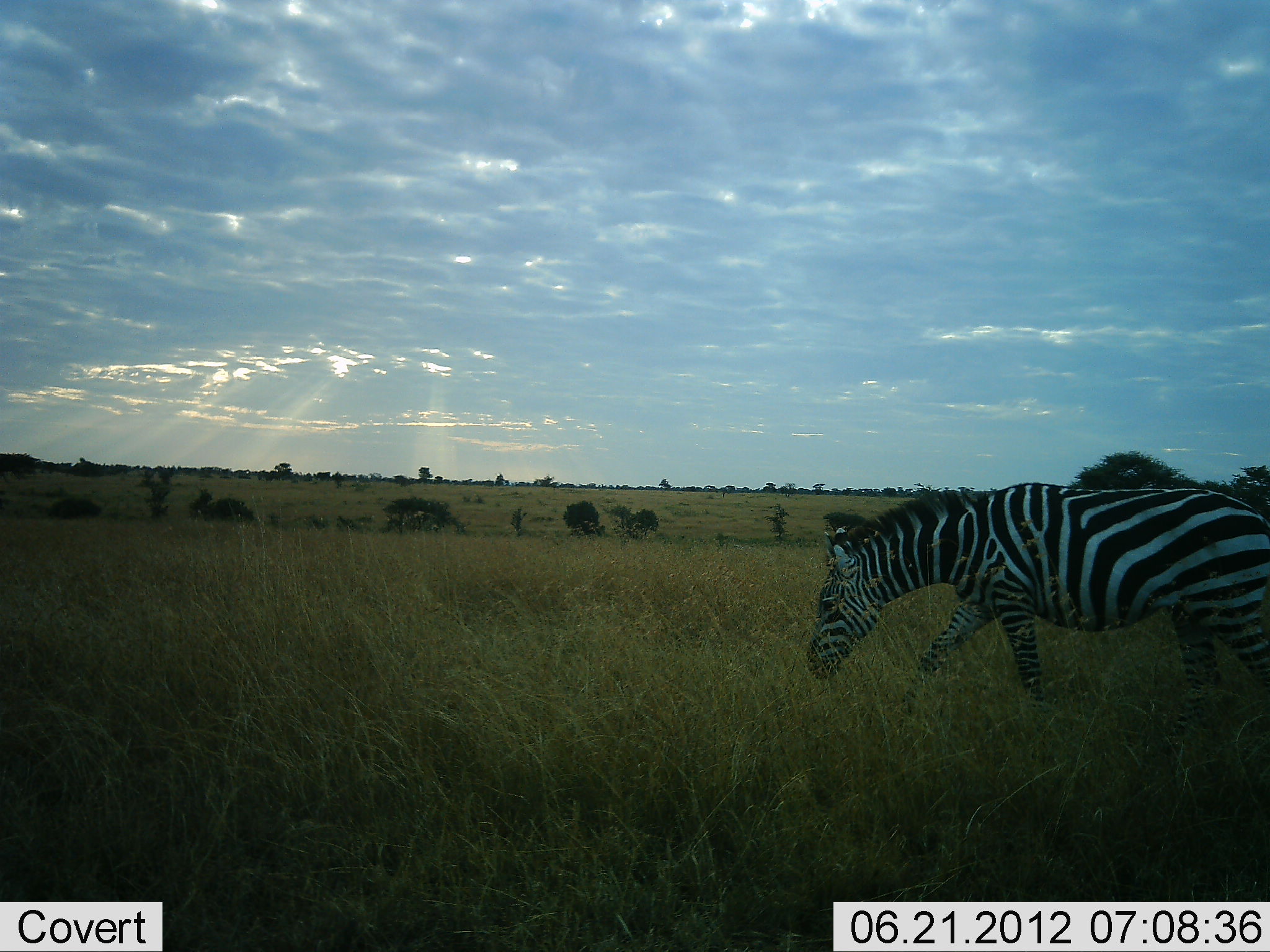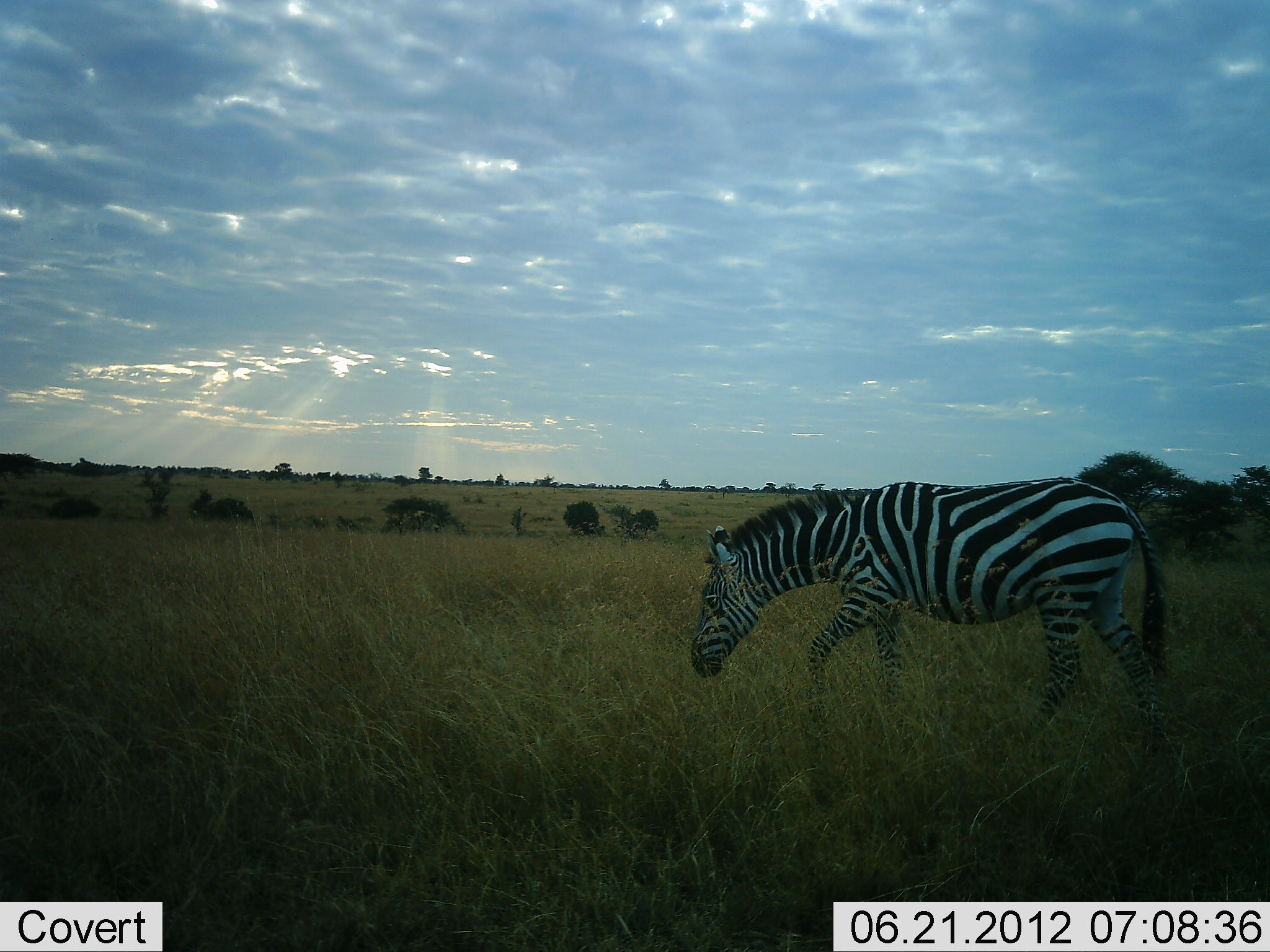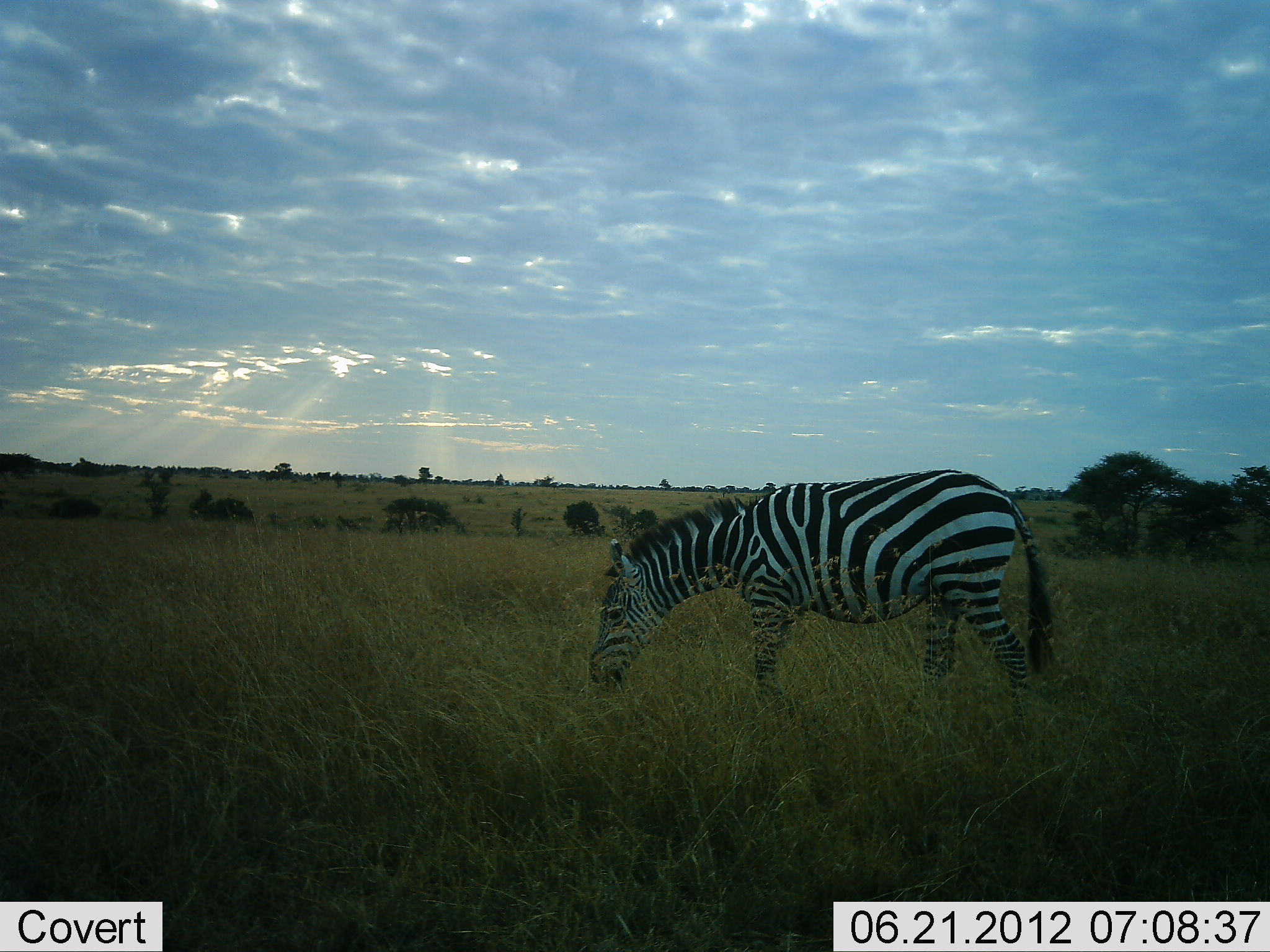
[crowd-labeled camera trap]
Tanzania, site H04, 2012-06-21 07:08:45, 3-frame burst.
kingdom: Animalia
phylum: Chordata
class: Mammalia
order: Perissodactyla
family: Equidae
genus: Equus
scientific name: Equus quagga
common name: plains zebra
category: zebra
Zebra (plains zebra) (Equus quagga), count 1. Behavior (volunteer vote fractions): standing 0%, resting 0%, moving 100%, interacting 0%. Young present (vote fraction): 0%. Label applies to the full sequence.